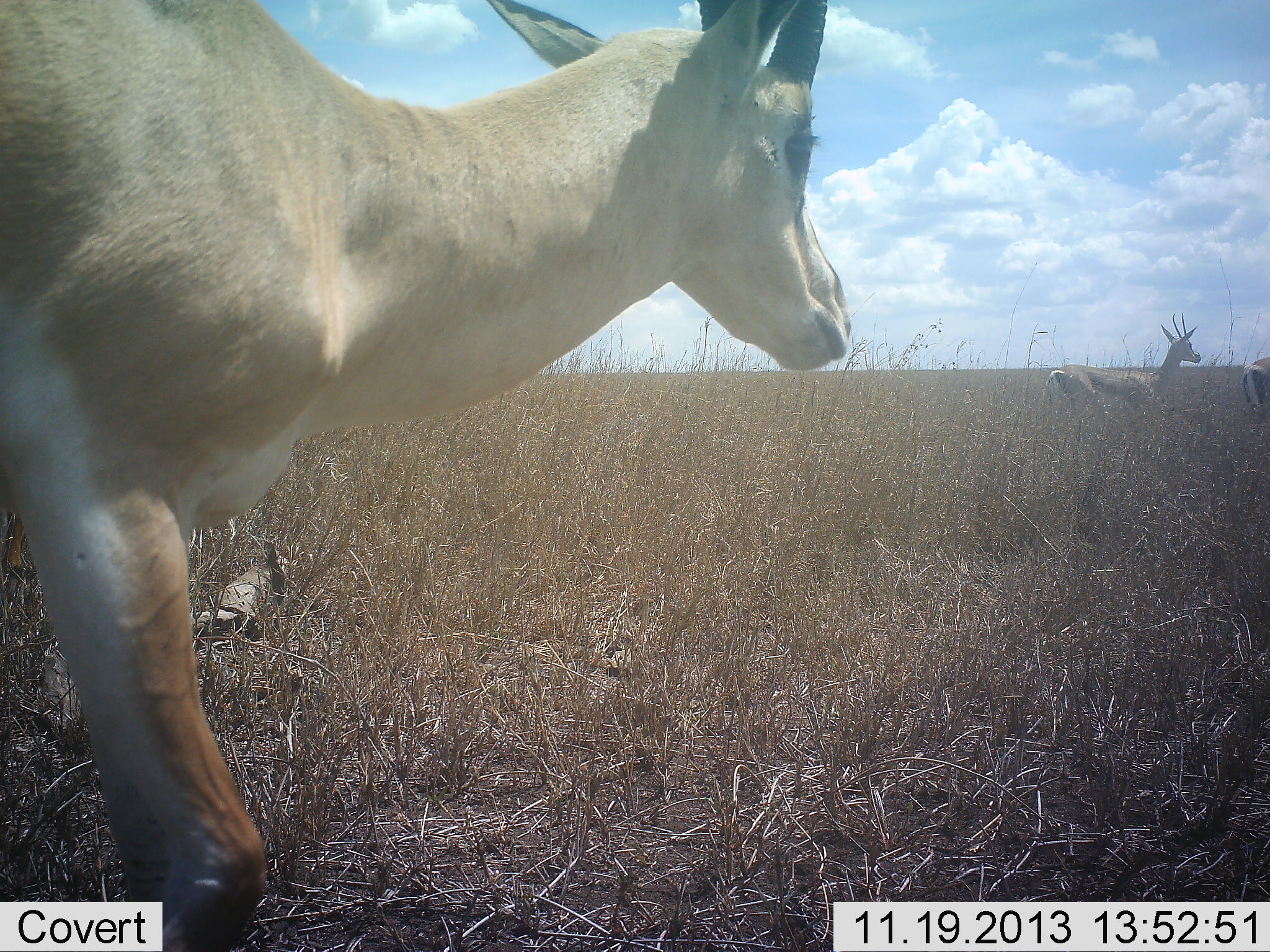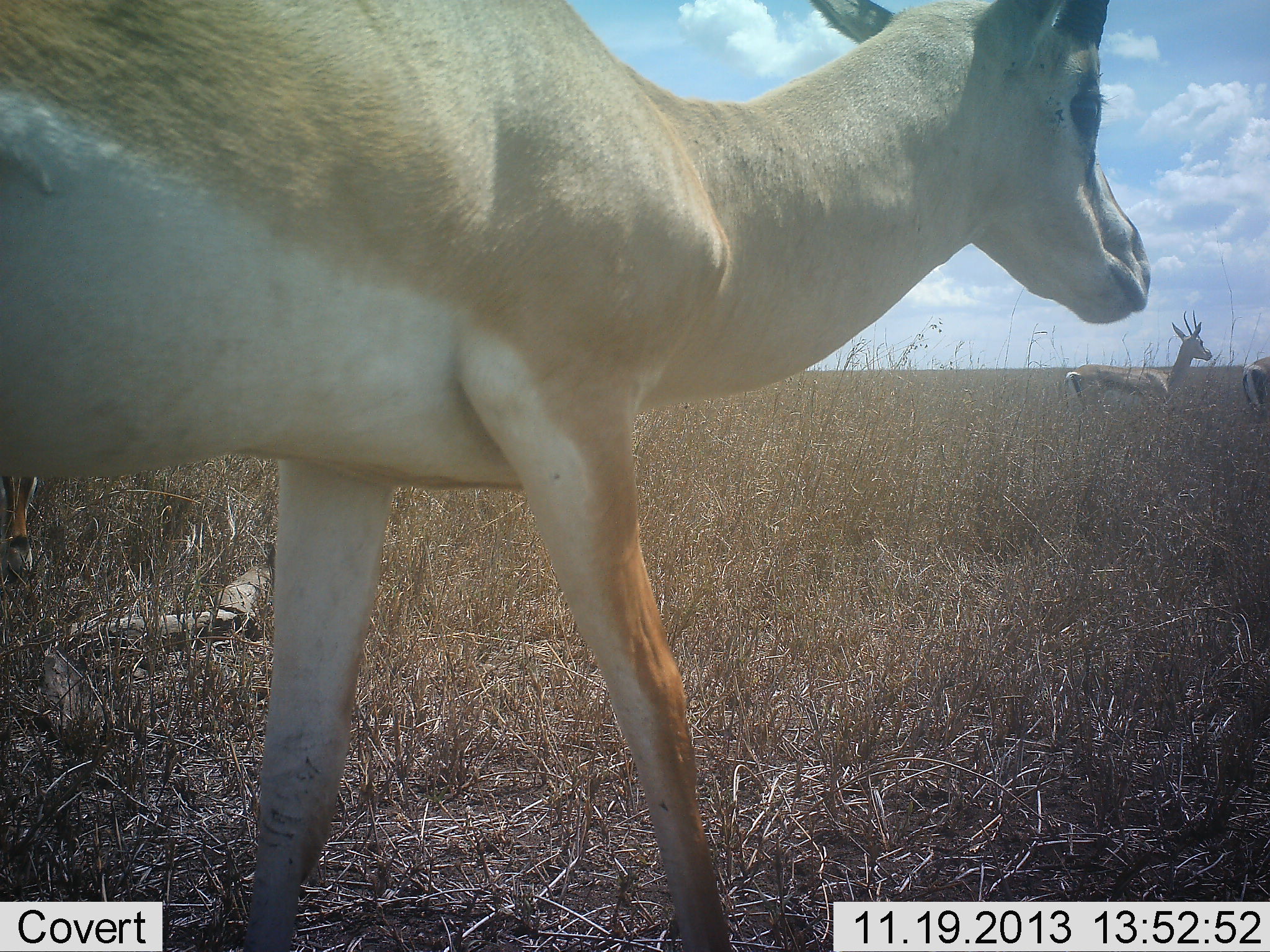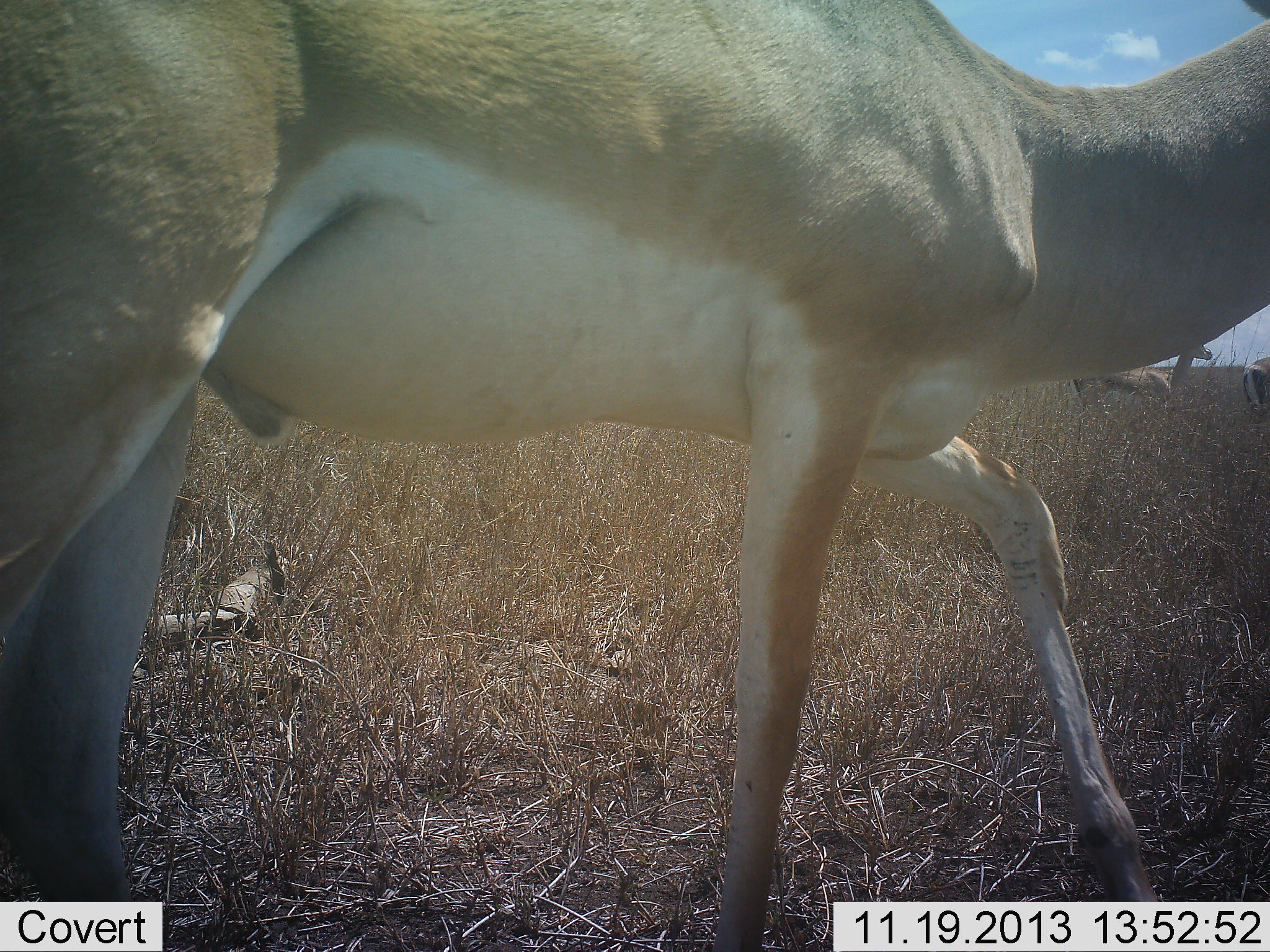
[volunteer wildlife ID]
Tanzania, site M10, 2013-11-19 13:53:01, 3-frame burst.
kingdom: Animalia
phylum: Chordata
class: Mammalia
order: Artiodactyla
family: Bovidae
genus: Nanger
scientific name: Nanger granti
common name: grant's gazelle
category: gazellegrants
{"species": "gazellegrants (grant's gazelle) (Nanger granti)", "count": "3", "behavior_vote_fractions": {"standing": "50%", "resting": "10%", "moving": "100%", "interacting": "0%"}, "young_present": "0%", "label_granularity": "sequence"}